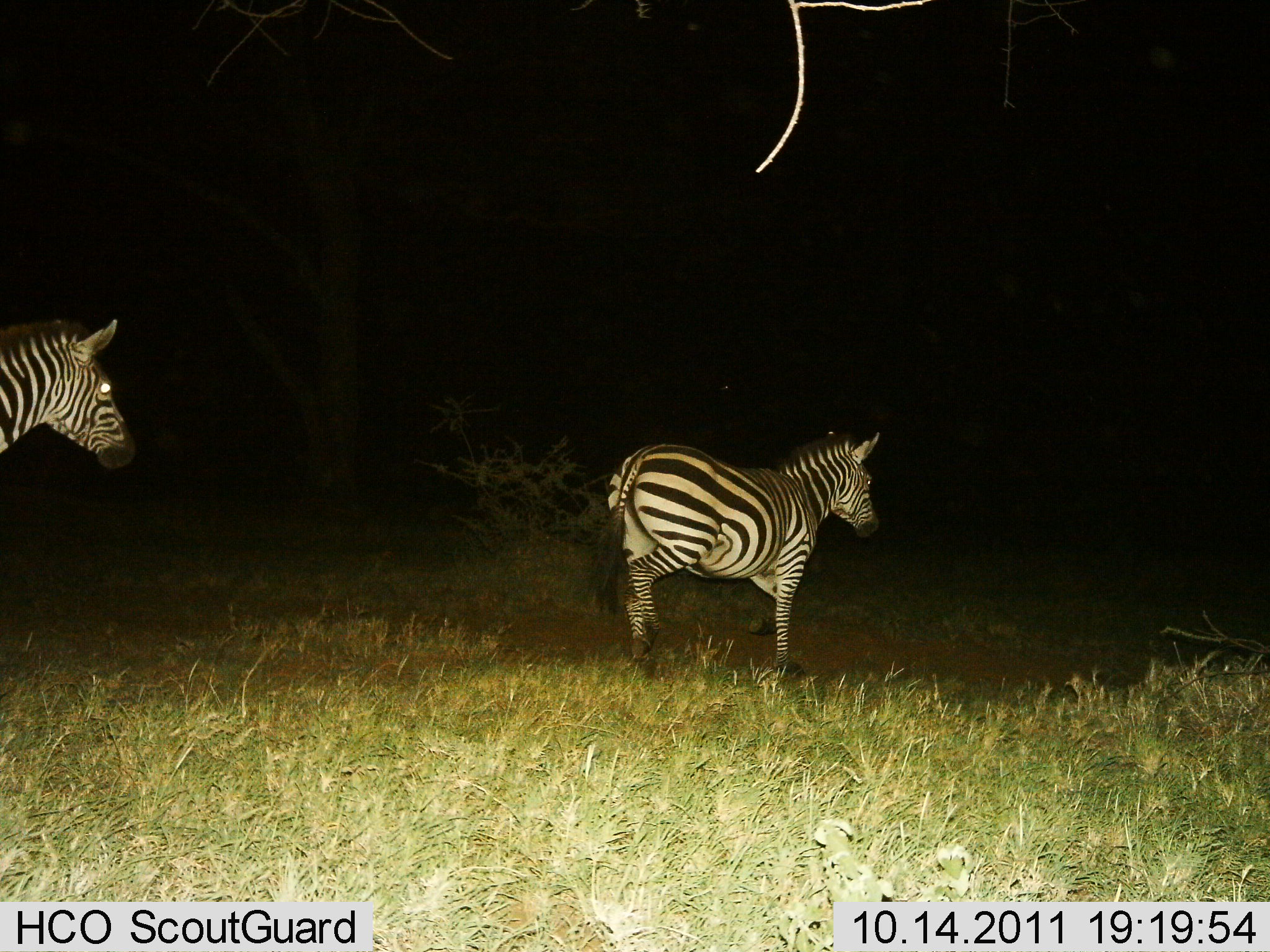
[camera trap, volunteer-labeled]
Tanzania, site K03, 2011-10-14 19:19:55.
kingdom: Animalia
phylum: Chordata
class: Mammalia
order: Perissodactyla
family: Equidae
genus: Equus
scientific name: Equus quagga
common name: plains zebra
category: zebra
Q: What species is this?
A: Zebra (plains zebra) (Equus quagga).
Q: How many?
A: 2.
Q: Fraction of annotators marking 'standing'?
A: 15%.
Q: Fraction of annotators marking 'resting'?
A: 0%.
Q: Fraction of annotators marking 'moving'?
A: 92%.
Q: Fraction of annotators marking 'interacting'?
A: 0%.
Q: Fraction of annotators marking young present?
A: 0%.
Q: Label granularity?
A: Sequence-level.